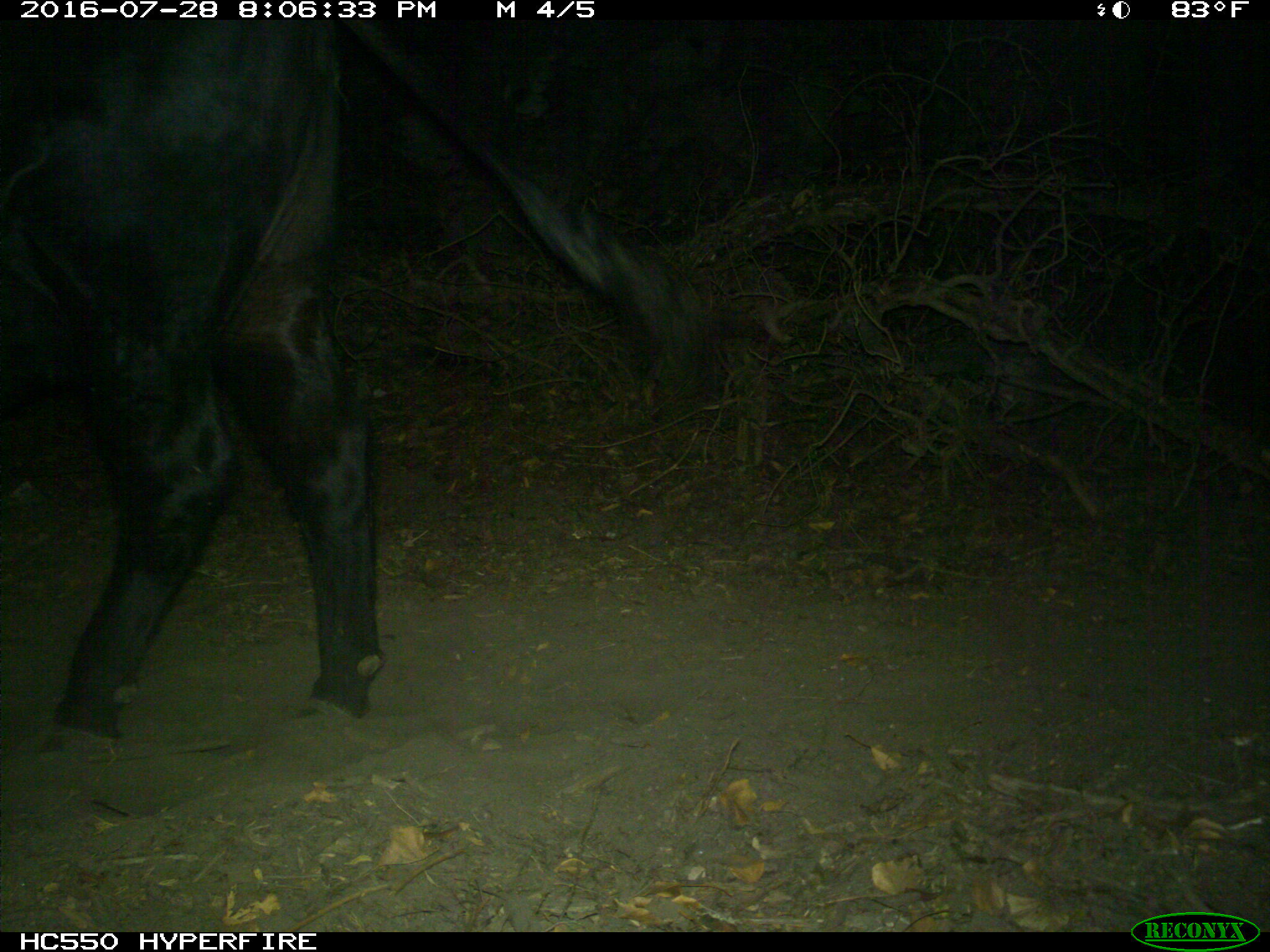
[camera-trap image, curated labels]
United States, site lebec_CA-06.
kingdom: Animalia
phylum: Chordata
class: Mammalia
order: Artiodactyla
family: Bovidae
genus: Bos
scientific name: Bos taurus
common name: domestic cow